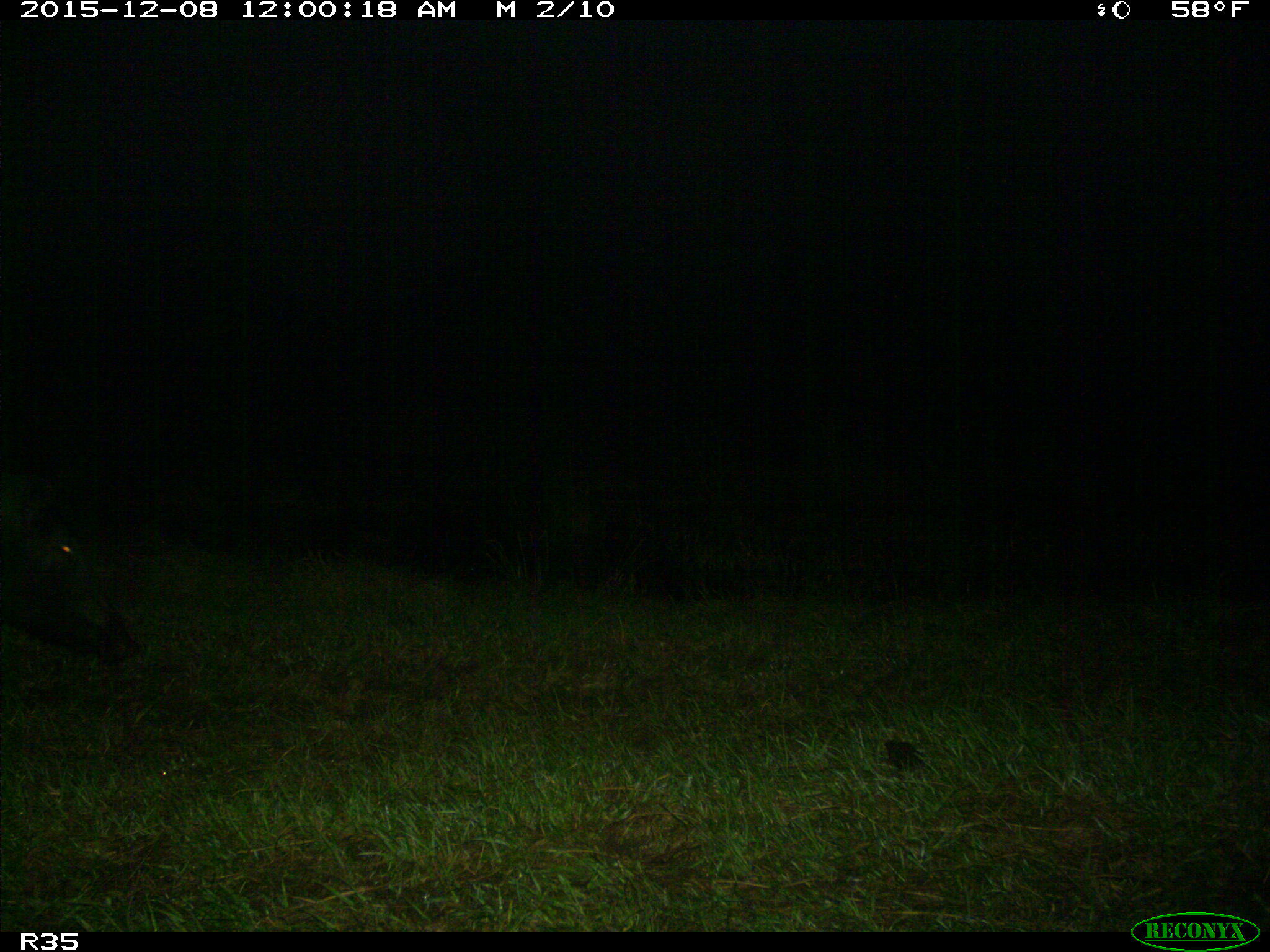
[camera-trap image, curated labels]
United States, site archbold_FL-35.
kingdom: Animalia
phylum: Chordata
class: Mammalia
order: Artiodactyla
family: Suidae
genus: Sus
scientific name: Sus scrofa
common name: wild boar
Sus scrofa (wild boar).